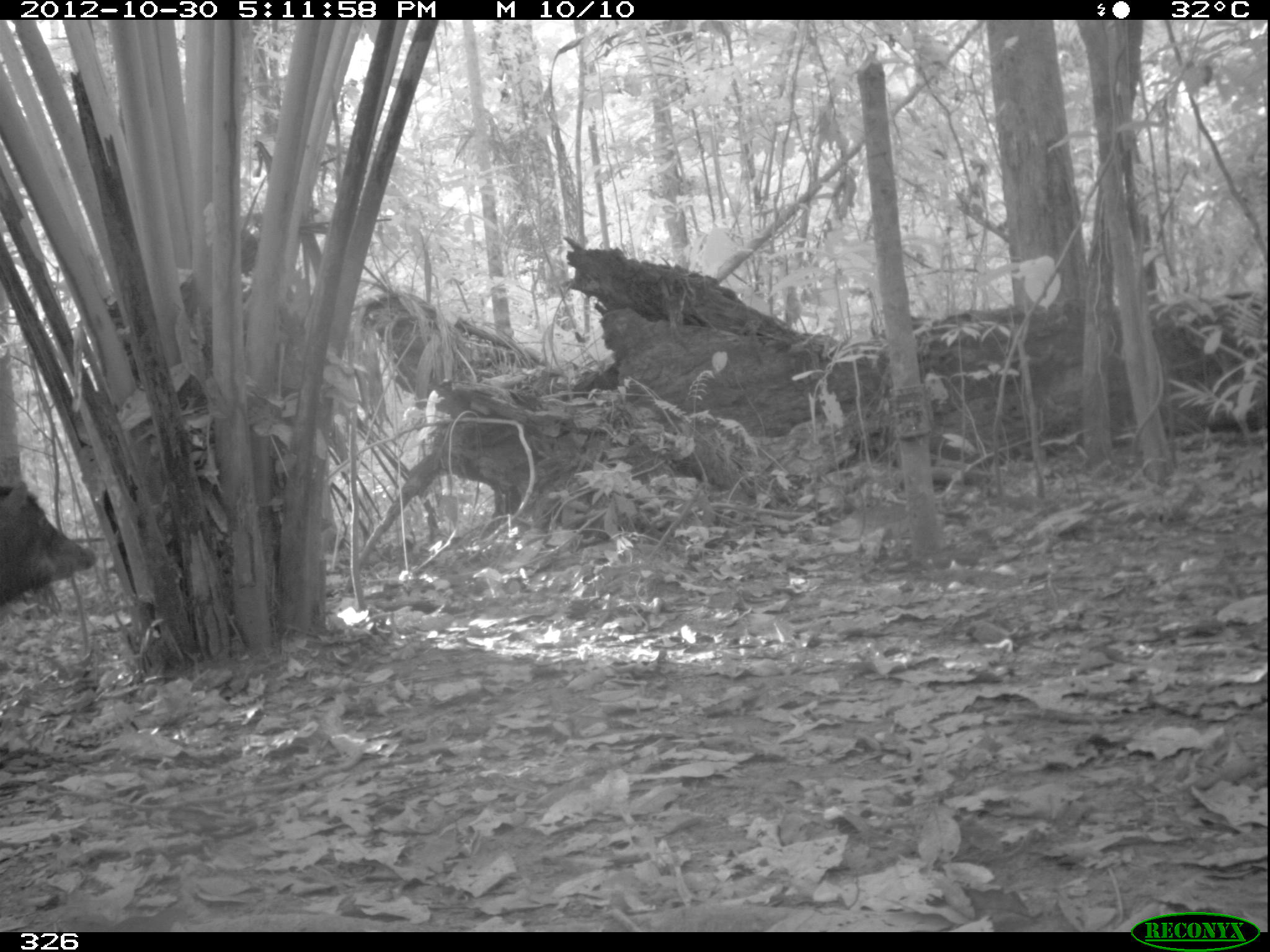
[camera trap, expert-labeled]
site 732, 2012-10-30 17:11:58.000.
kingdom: Animalia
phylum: Chordata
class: Mammalia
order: Artiodactyla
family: Tayassuidae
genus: Tayassu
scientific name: Tayassu pecari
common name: white-lipped peccary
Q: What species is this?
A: Tayassu pecari (white-lipped peccary).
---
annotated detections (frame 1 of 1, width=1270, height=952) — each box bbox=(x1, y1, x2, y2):
tayassu pecari: bbox=(0, 480, 96, 602)